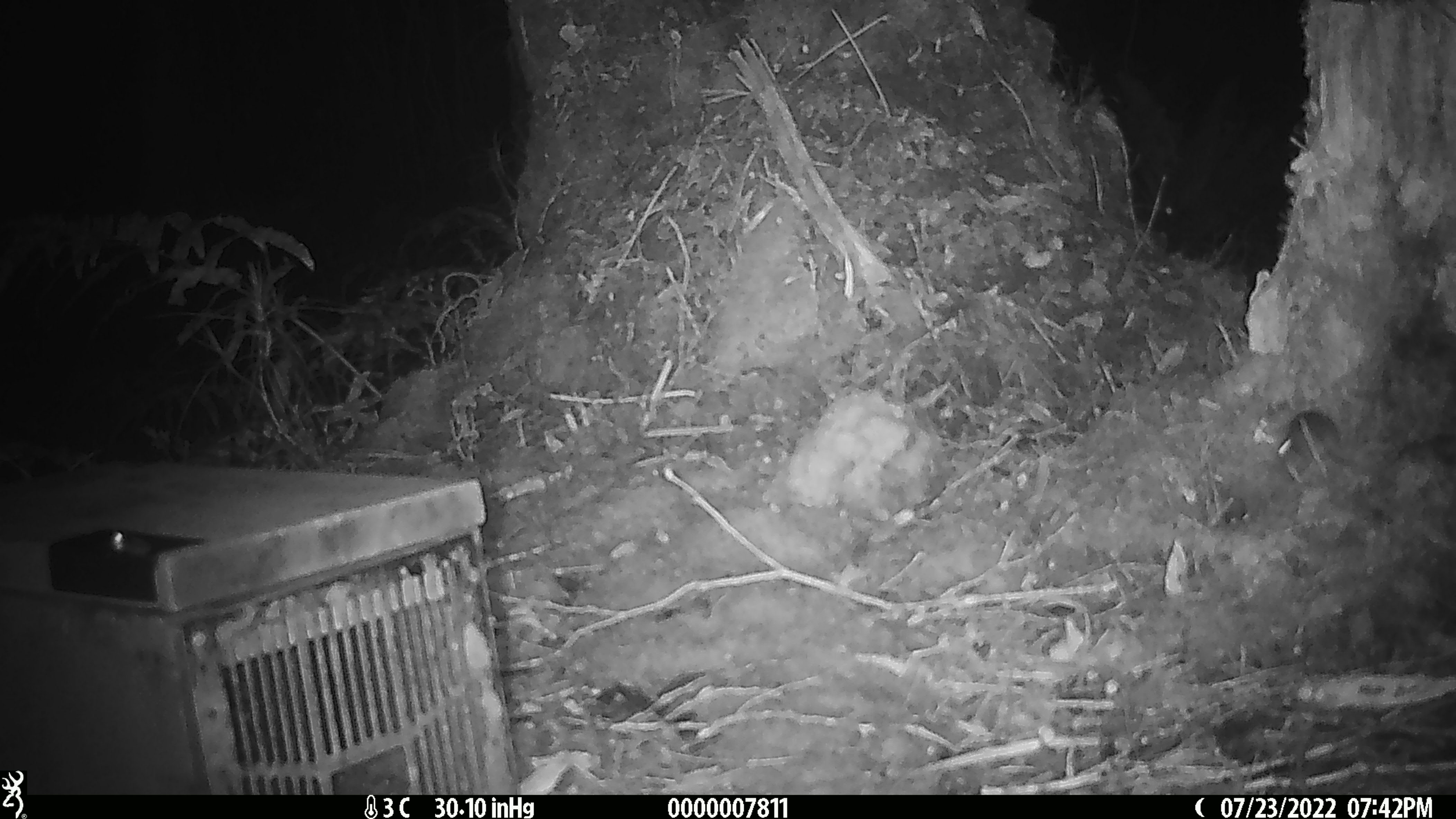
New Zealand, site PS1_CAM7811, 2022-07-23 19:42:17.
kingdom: Animalia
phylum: Chordata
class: Mammalia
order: Rodentia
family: Muridae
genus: Mus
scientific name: Mus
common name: mouse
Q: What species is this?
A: Mouse (Mus).